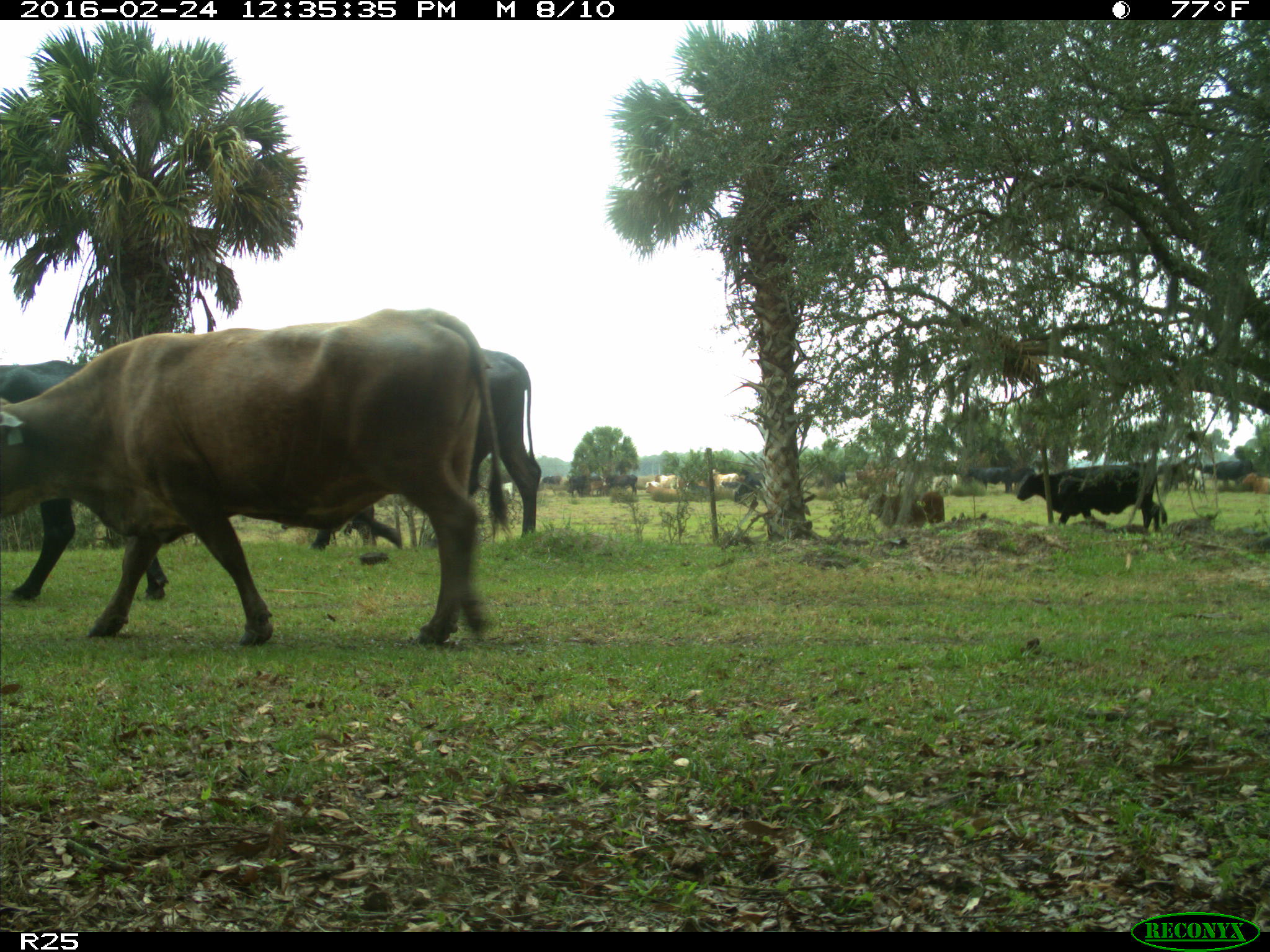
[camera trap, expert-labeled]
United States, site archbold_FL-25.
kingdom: Animalia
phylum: Chordata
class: Mammalia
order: Artiodactyla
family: Bovidae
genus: Bos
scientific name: Bos taurus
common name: domestic cow